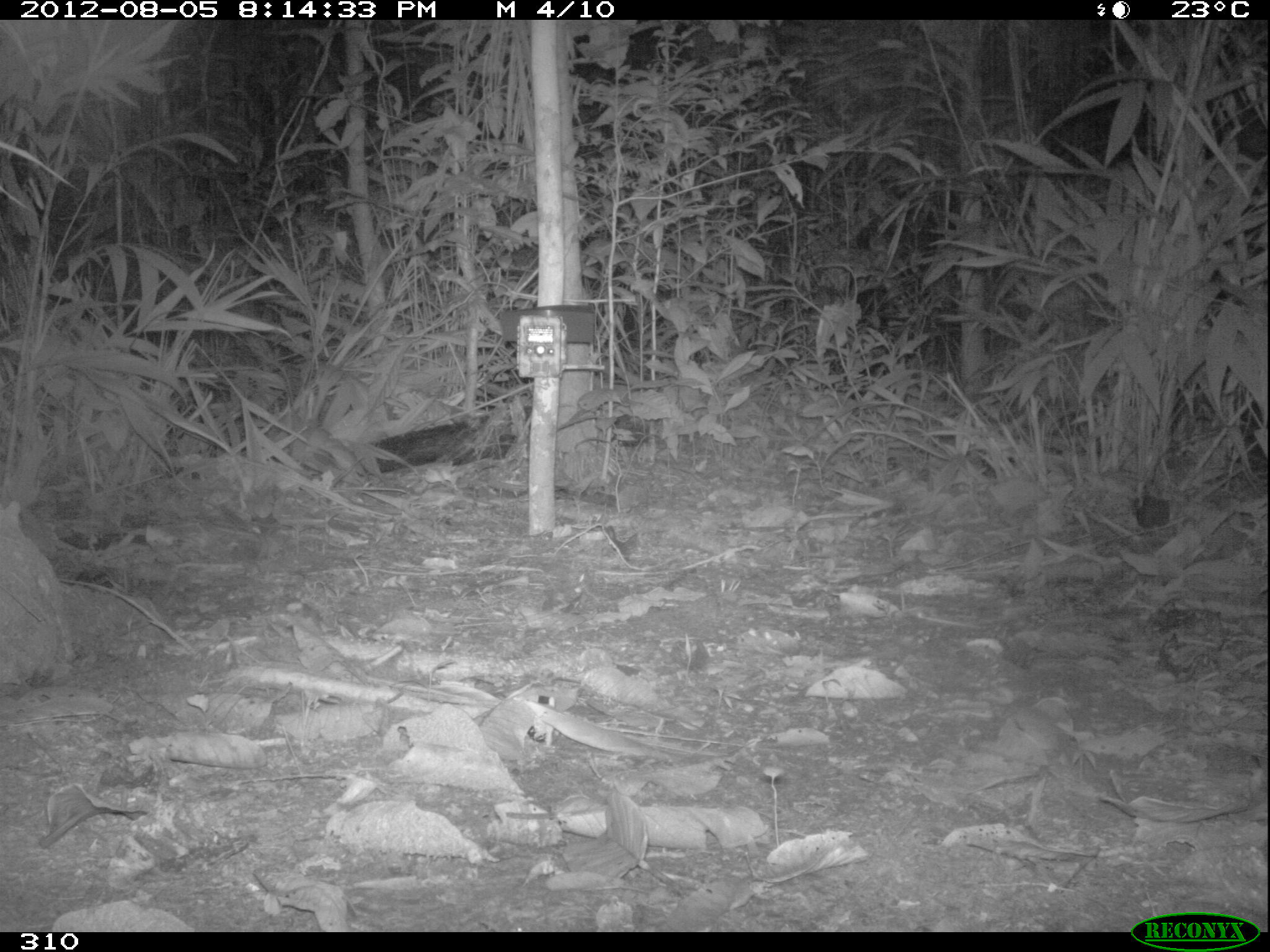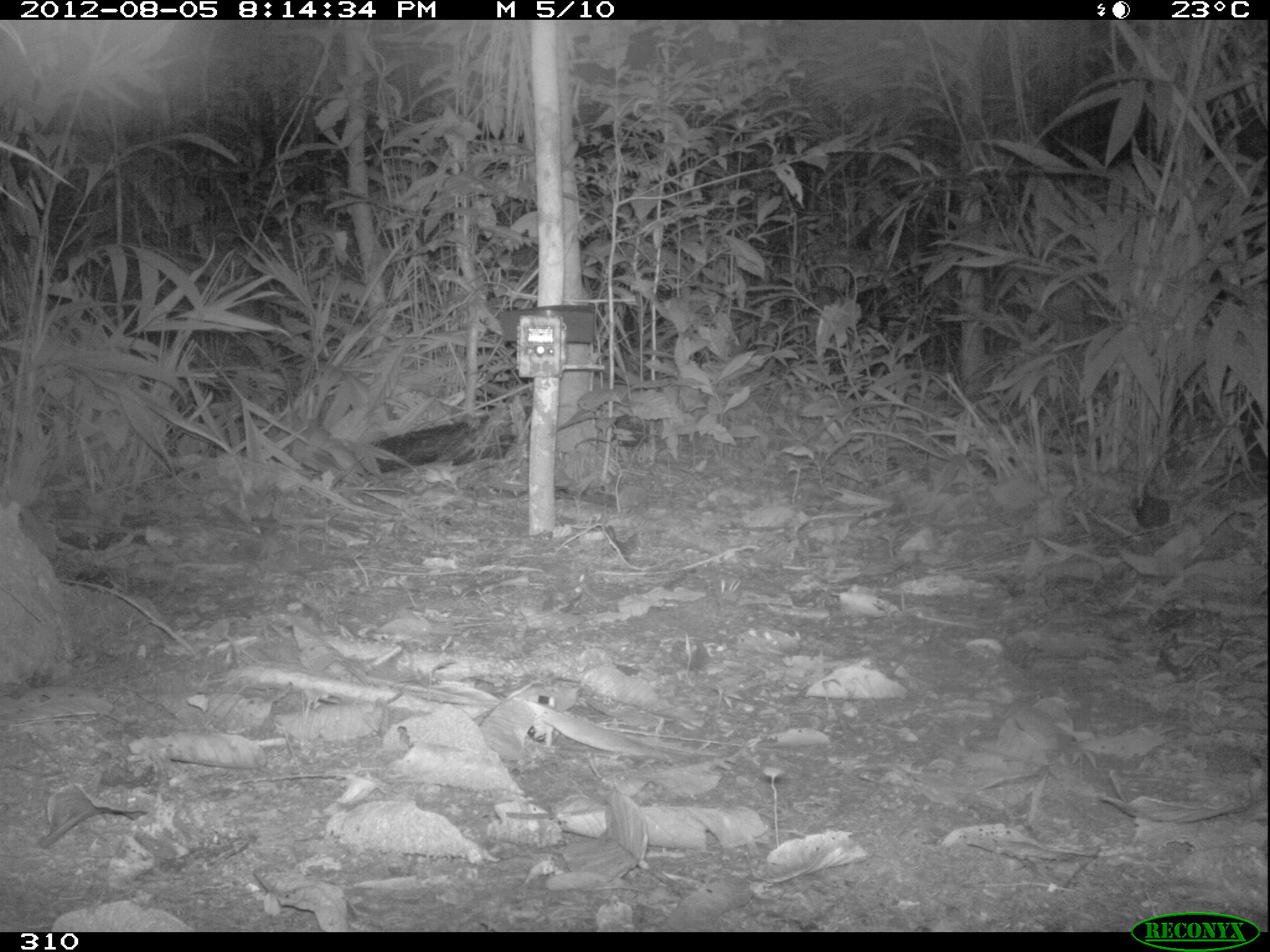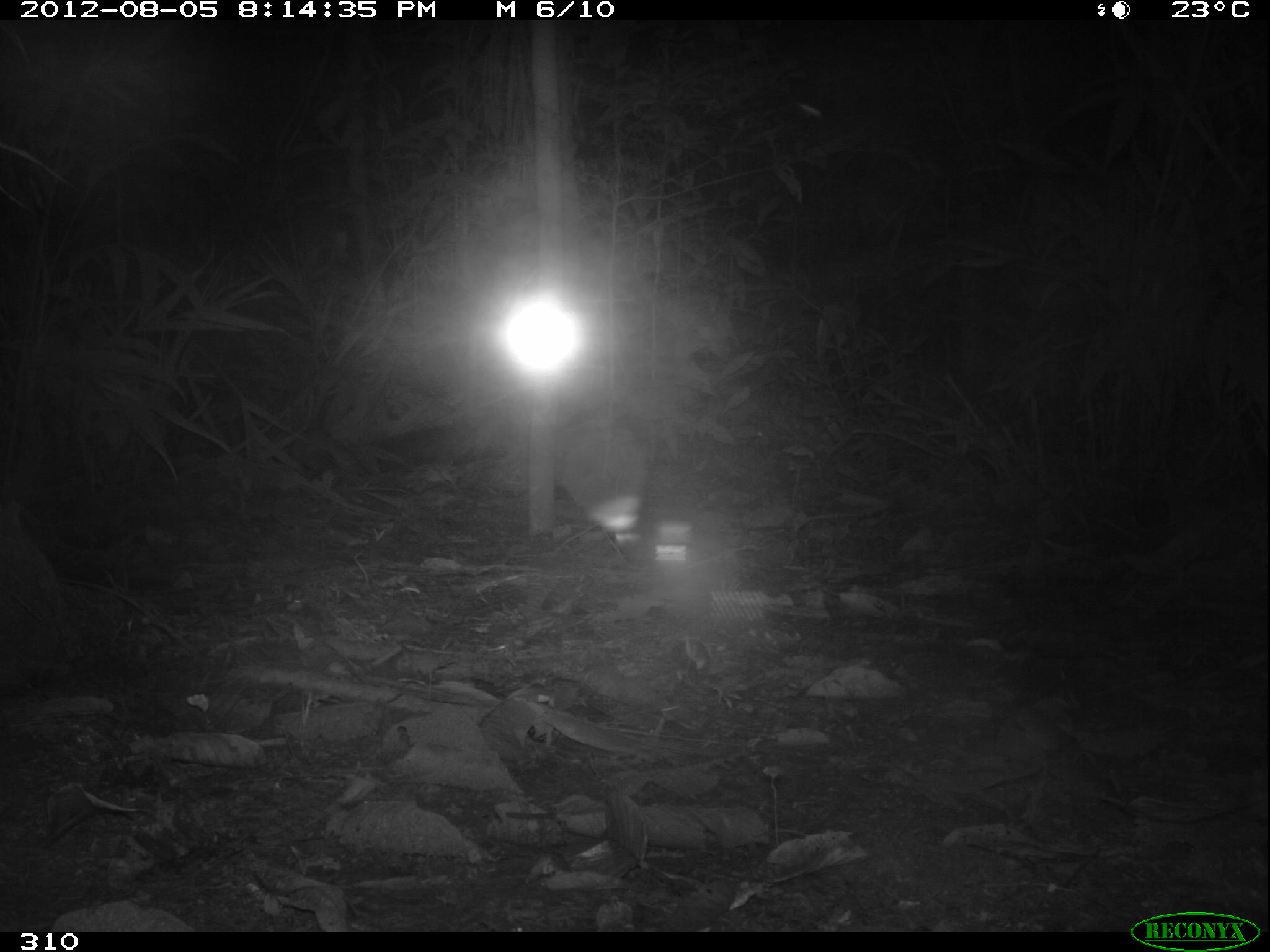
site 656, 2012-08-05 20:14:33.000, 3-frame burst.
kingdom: Animalia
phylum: Chordata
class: Mammalia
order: Cingulata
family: Dasypodidae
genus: Dasypus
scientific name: Dasypus novemcinctus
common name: nine-banded armadillo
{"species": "Dasypus novemcinctus (nine-banded armadillo)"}